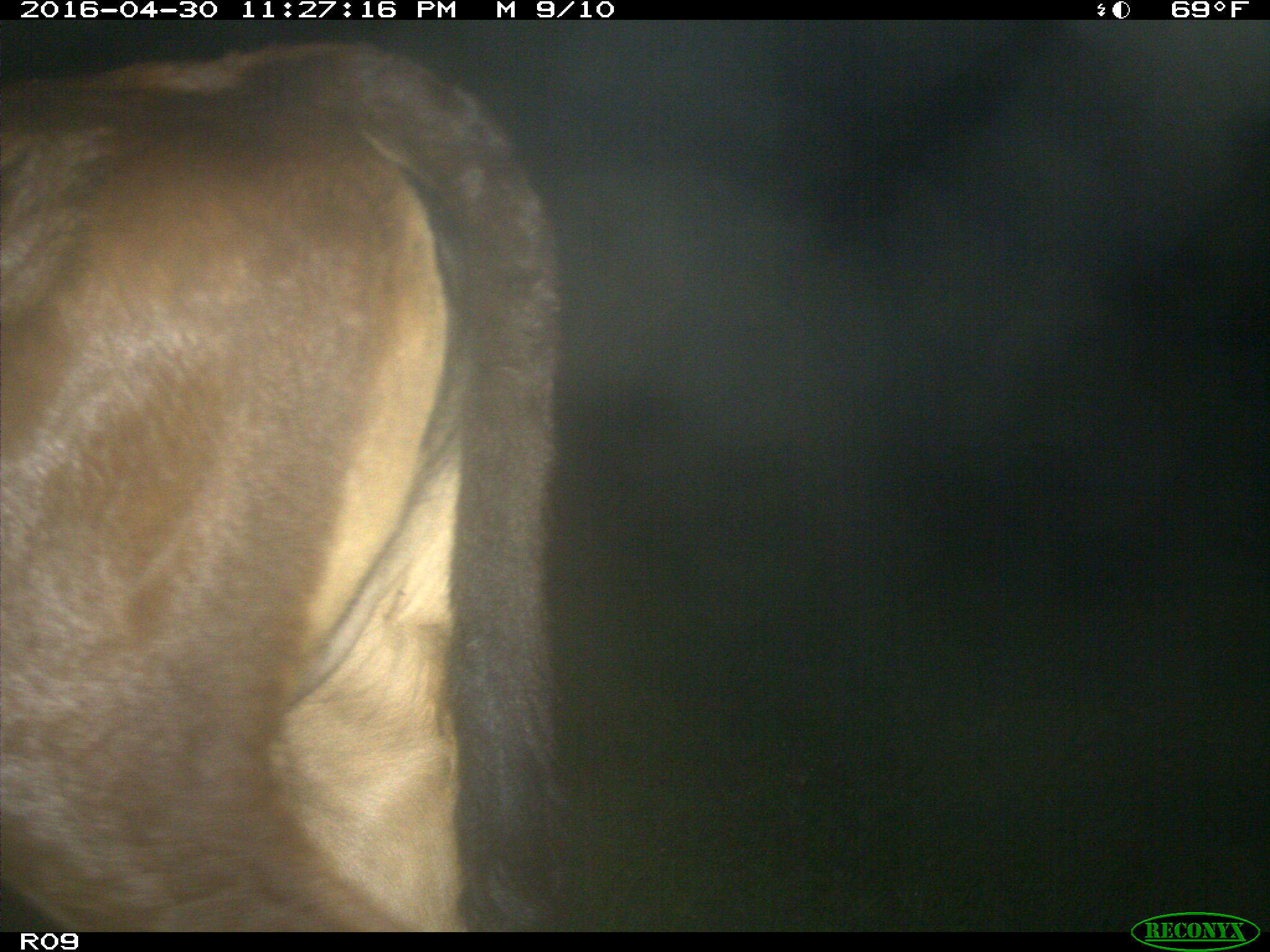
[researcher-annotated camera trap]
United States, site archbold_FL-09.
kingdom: Animalia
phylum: Chordata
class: Mammalia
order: Artiodactyla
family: Bovidae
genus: Bos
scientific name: Bos taurus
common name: domestic cow